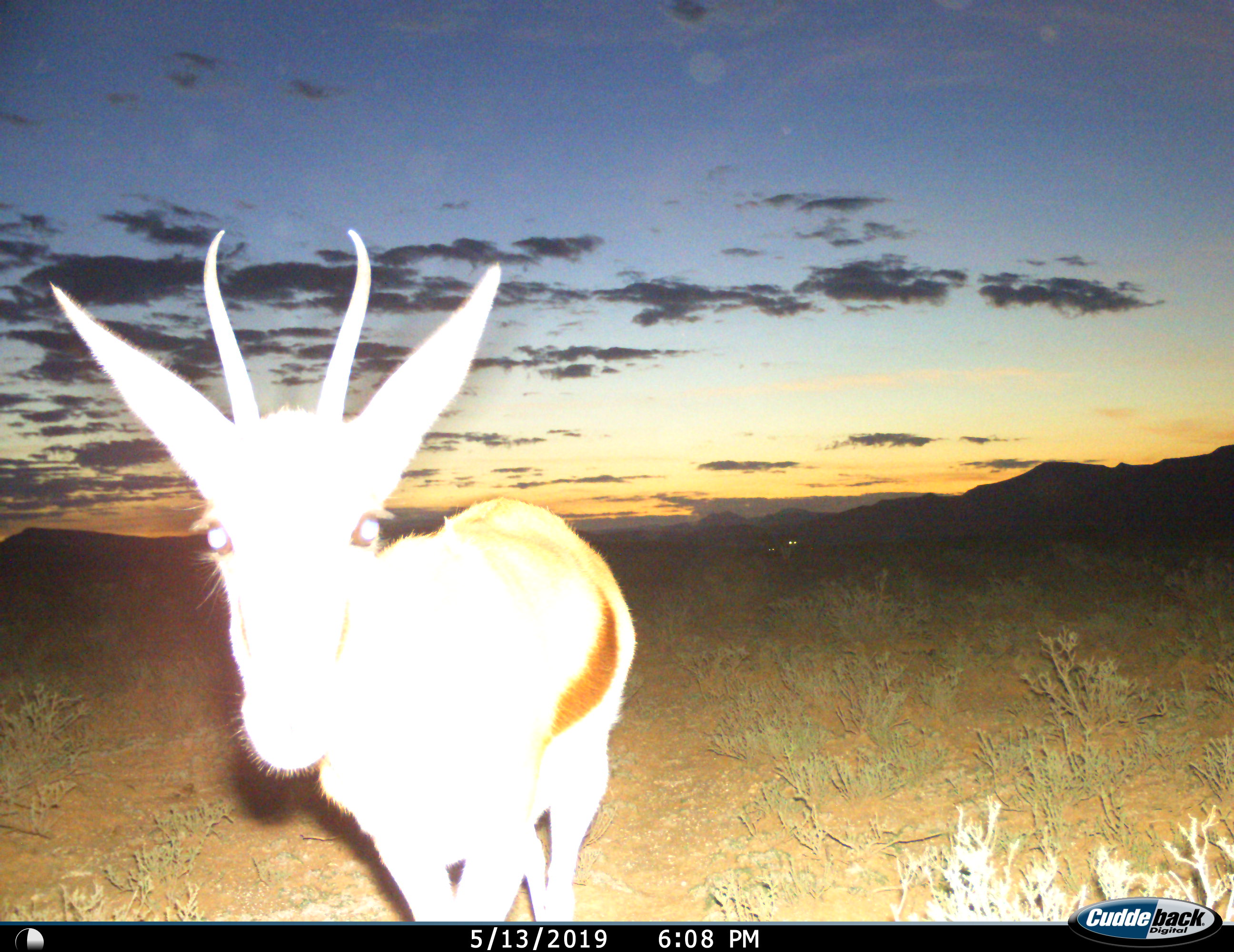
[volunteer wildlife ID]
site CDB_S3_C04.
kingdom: Animalia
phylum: Chordata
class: Mammalia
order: Artiodactyla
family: Bovidae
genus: Antidorcas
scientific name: Antidorcas marsupialis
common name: springbok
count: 1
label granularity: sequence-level